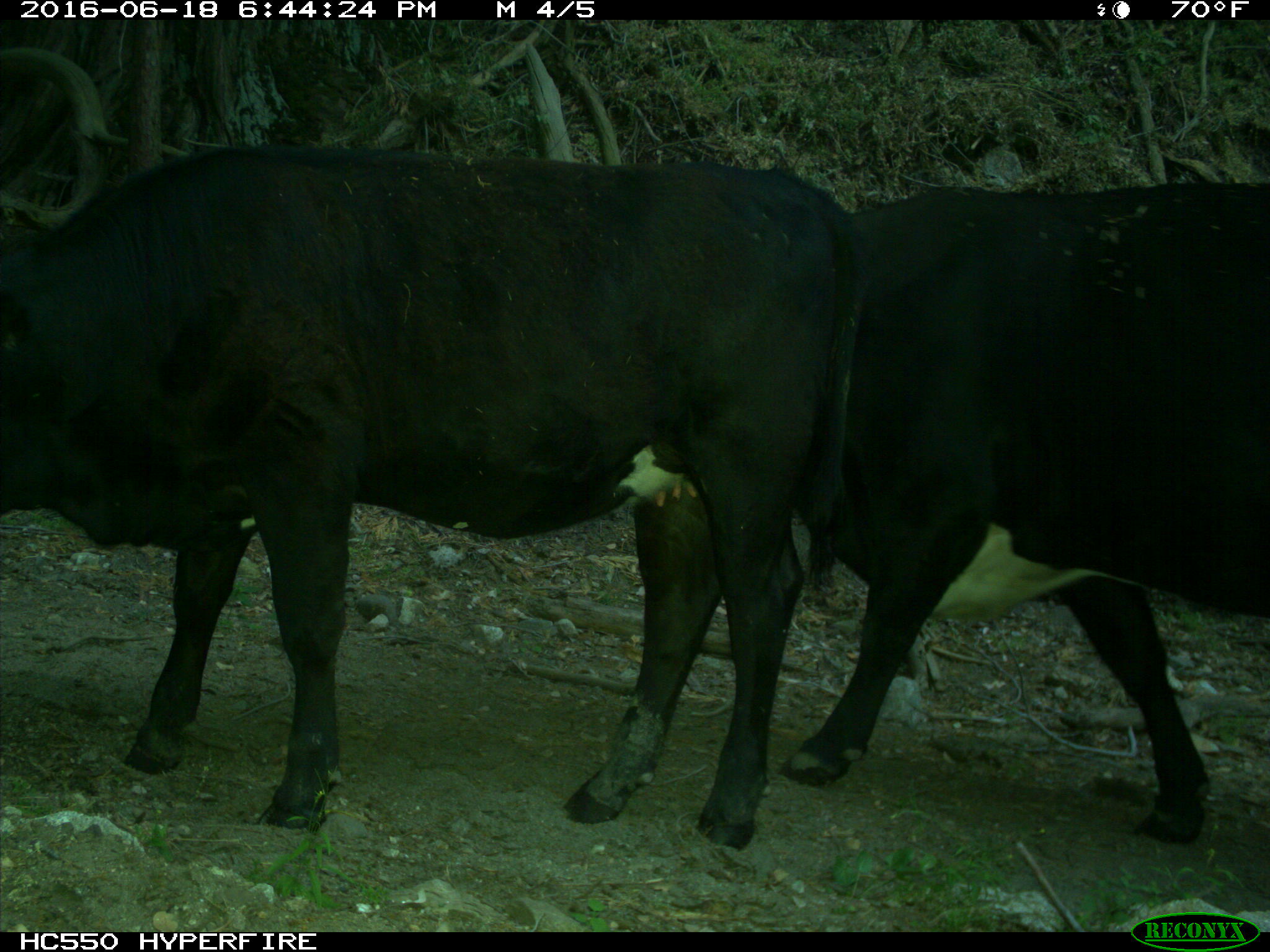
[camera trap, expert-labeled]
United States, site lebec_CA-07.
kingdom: Animalia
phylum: Chordata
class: Mammalia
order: Artiodactyla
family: Bovidae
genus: Bos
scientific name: Bos taurus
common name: domestic cow